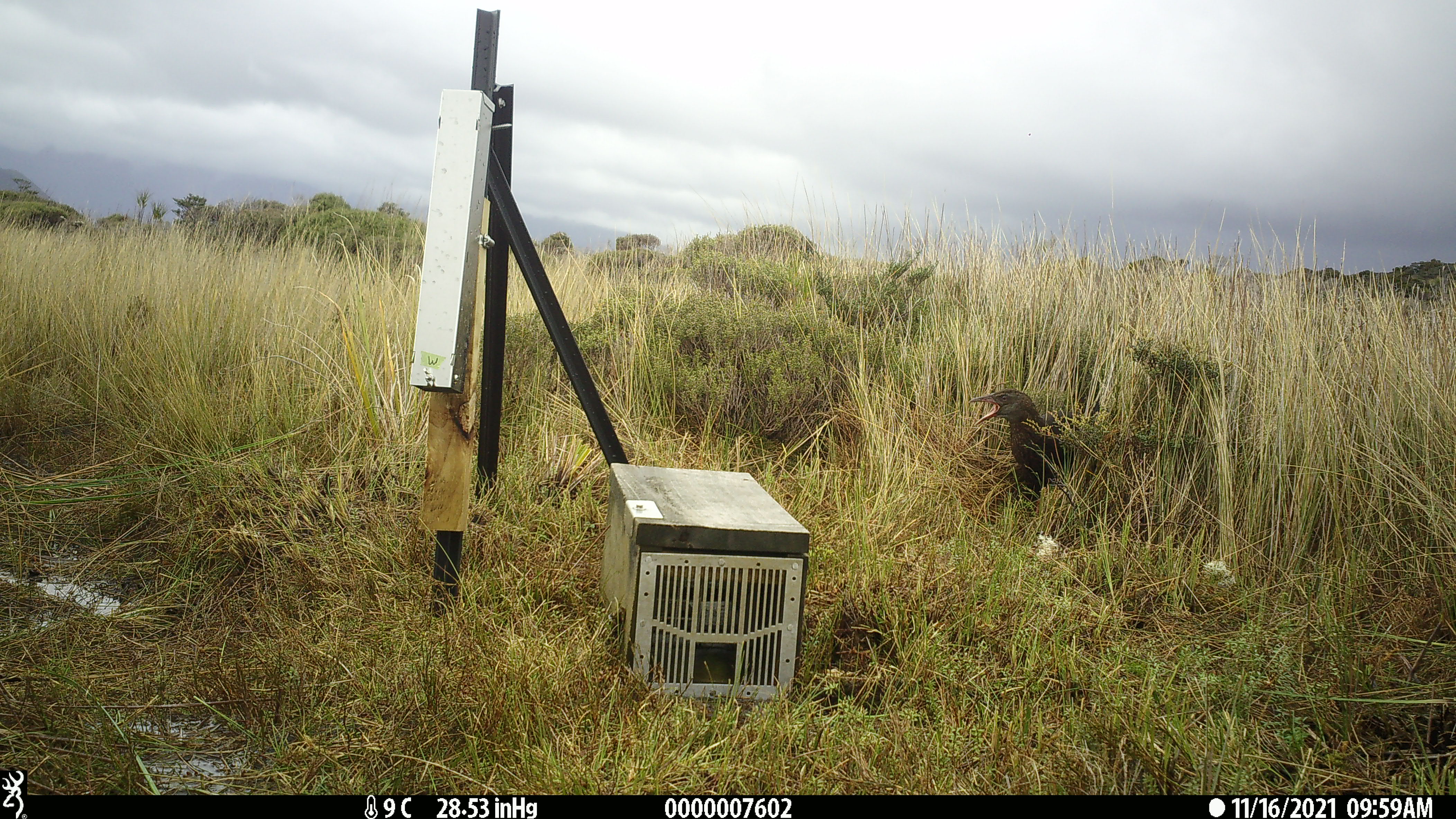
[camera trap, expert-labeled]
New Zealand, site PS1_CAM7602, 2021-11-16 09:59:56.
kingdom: Animalia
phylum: Chordata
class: Aves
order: Gruiformes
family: Rallidae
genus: Gallirallus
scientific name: Gallirallus australis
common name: weka